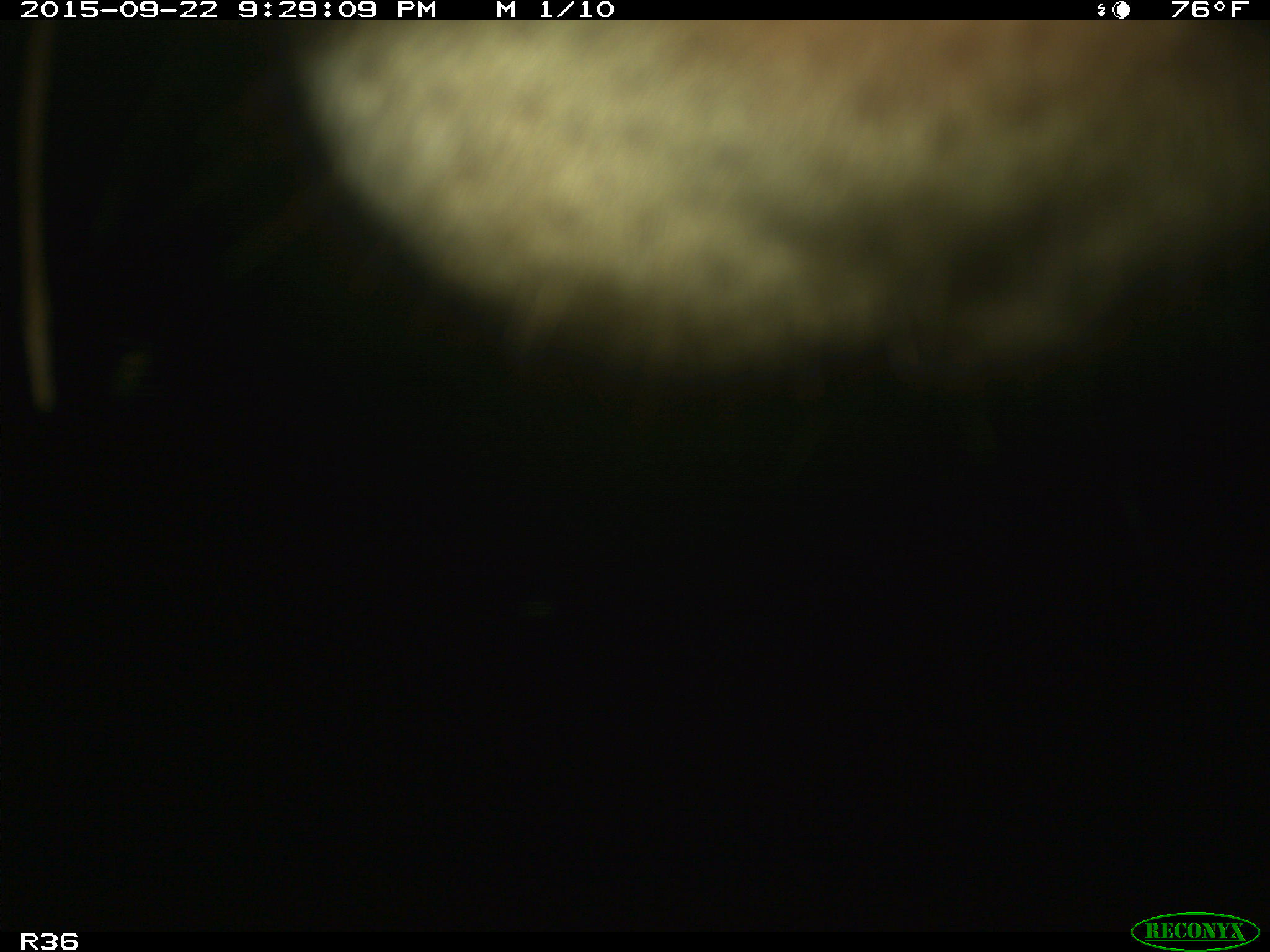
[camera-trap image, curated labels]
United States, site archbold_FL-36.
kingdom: Animalia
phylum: Chordata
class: Mammalia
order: Artiodactyla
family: Bovidae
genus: Bos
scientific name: Bos taurus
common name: domestic cow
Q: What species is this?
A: Bos taurus (domestic cow).